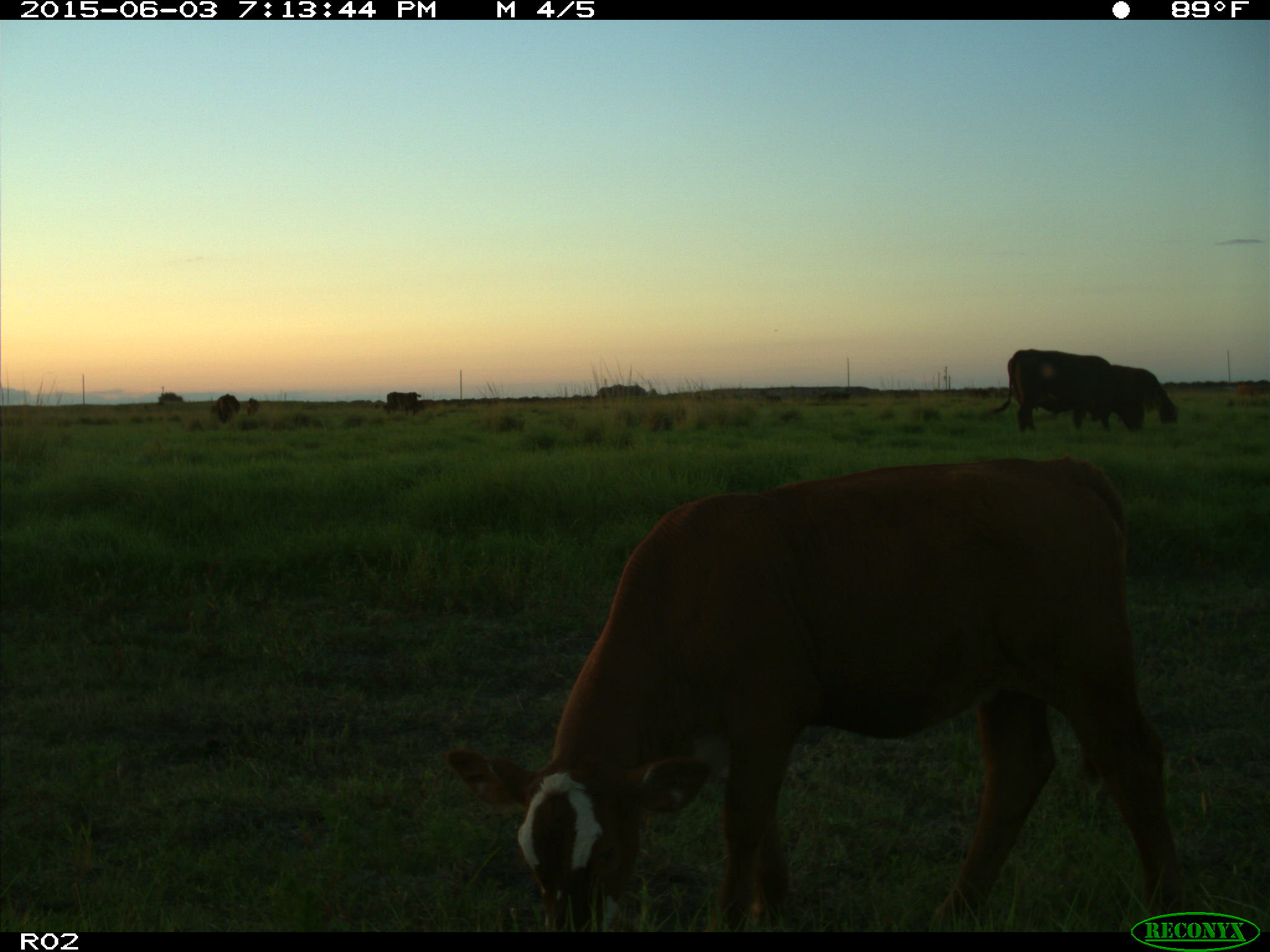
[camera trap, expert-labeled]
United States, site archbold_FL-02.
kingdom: Animalia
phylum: Chordata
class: Mammalia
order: Artiodactyla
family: Bovidae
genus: Bos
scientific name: Bos taurus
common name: domestic cow